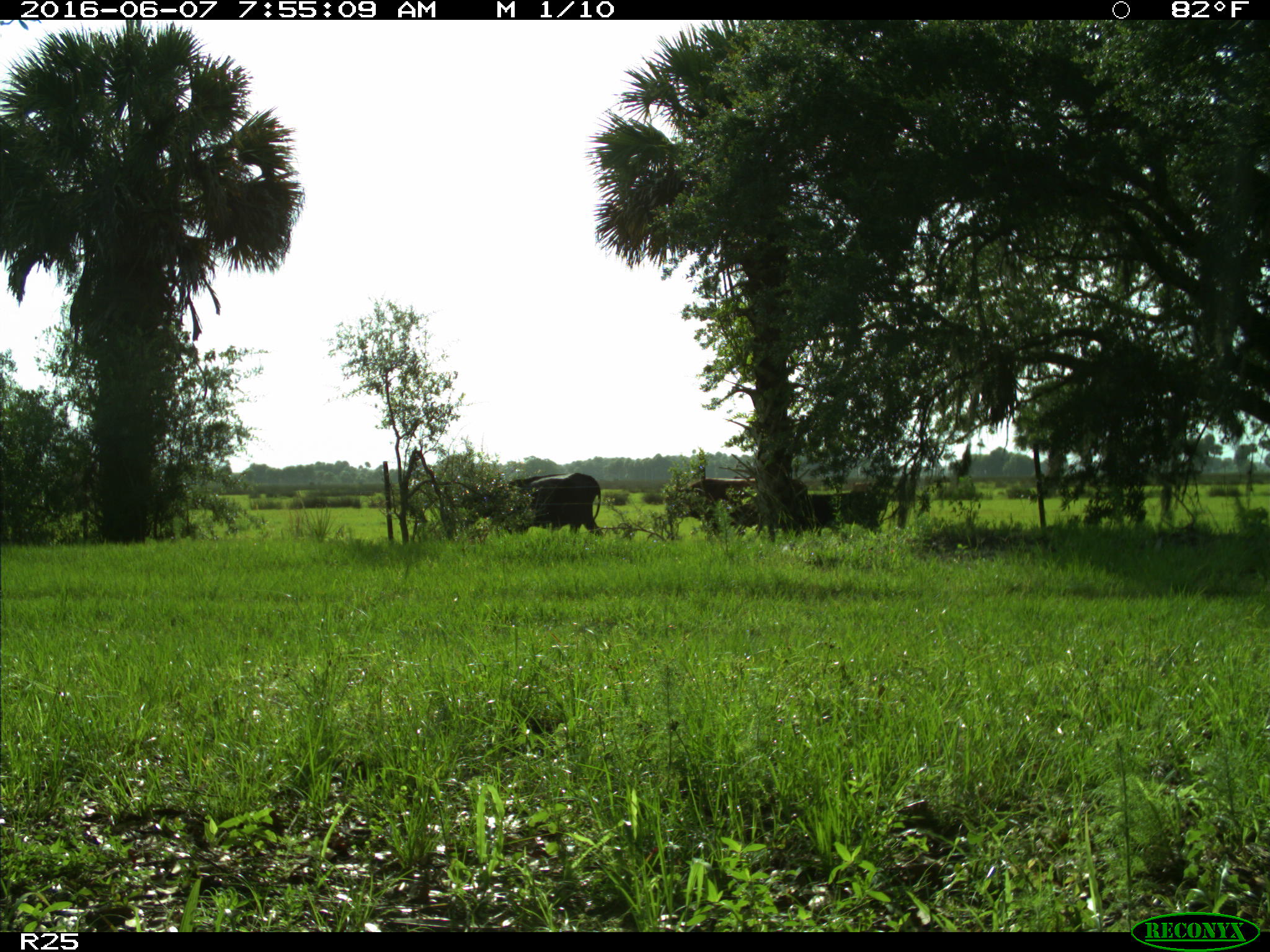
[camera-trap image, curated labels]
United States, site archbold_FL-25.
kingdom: Animalia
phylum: Chordata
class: Mammalia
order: Artiodactyla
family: Bovidae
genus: Bos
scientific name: Bos taurus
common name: domestic cow